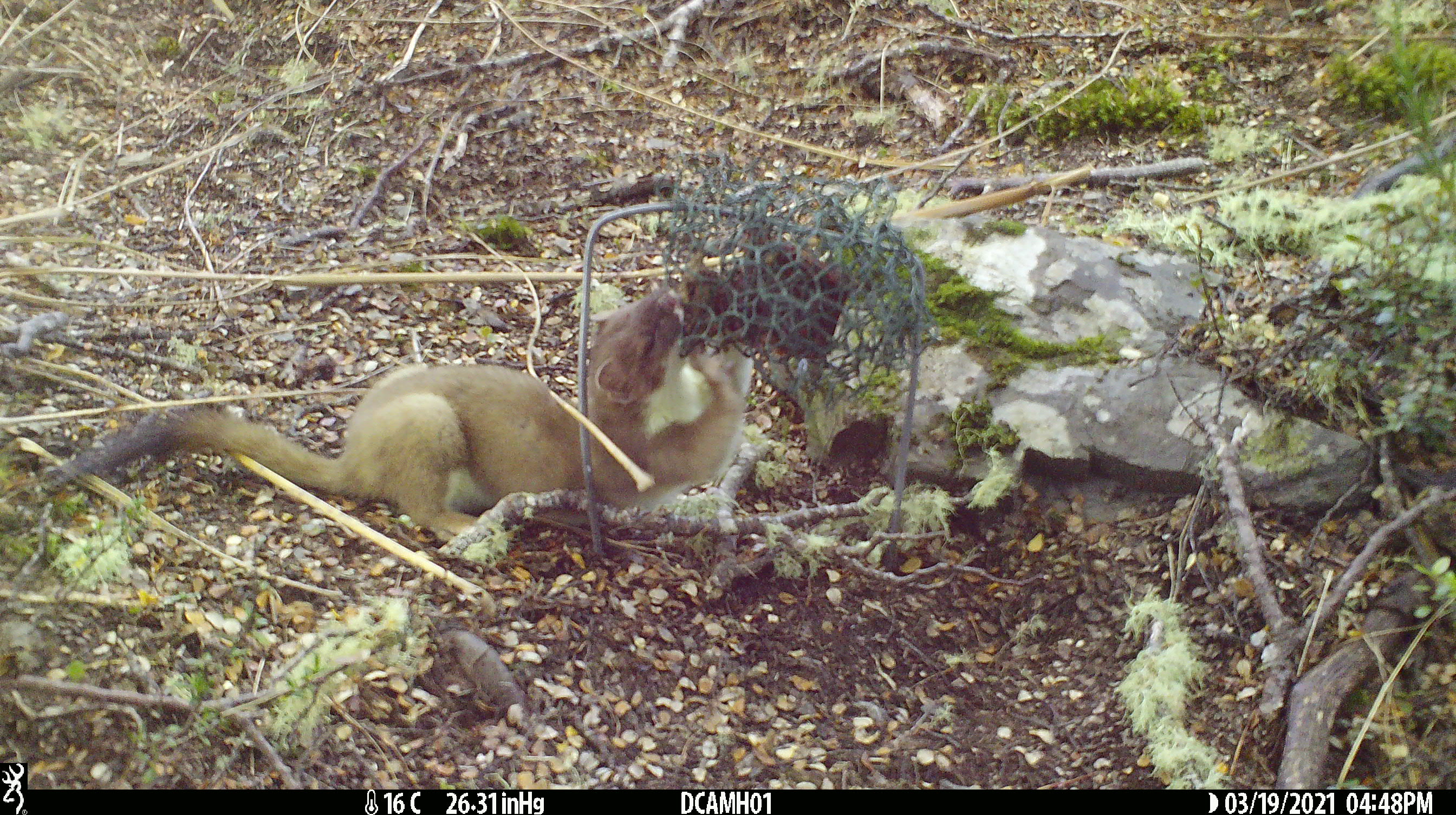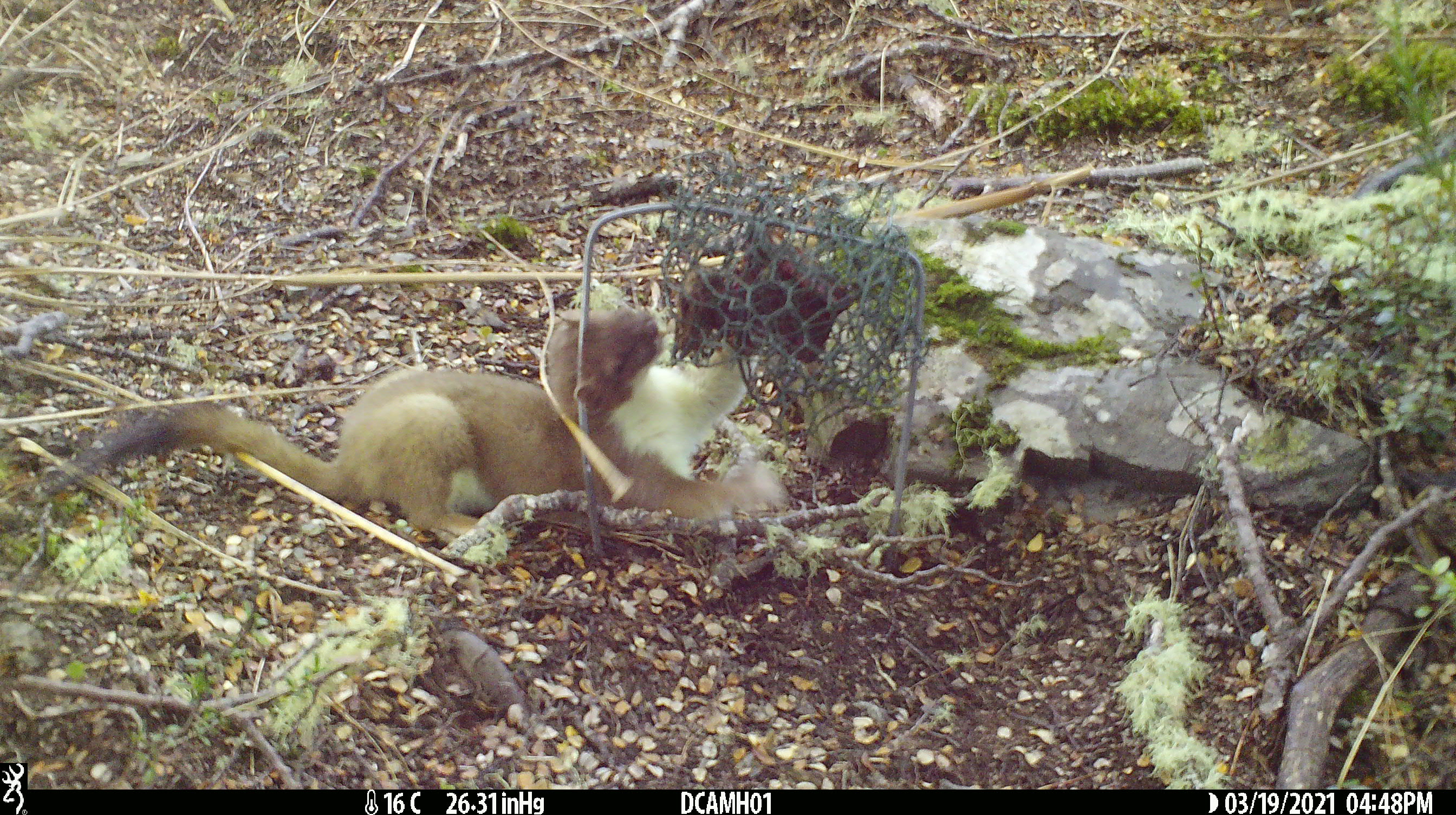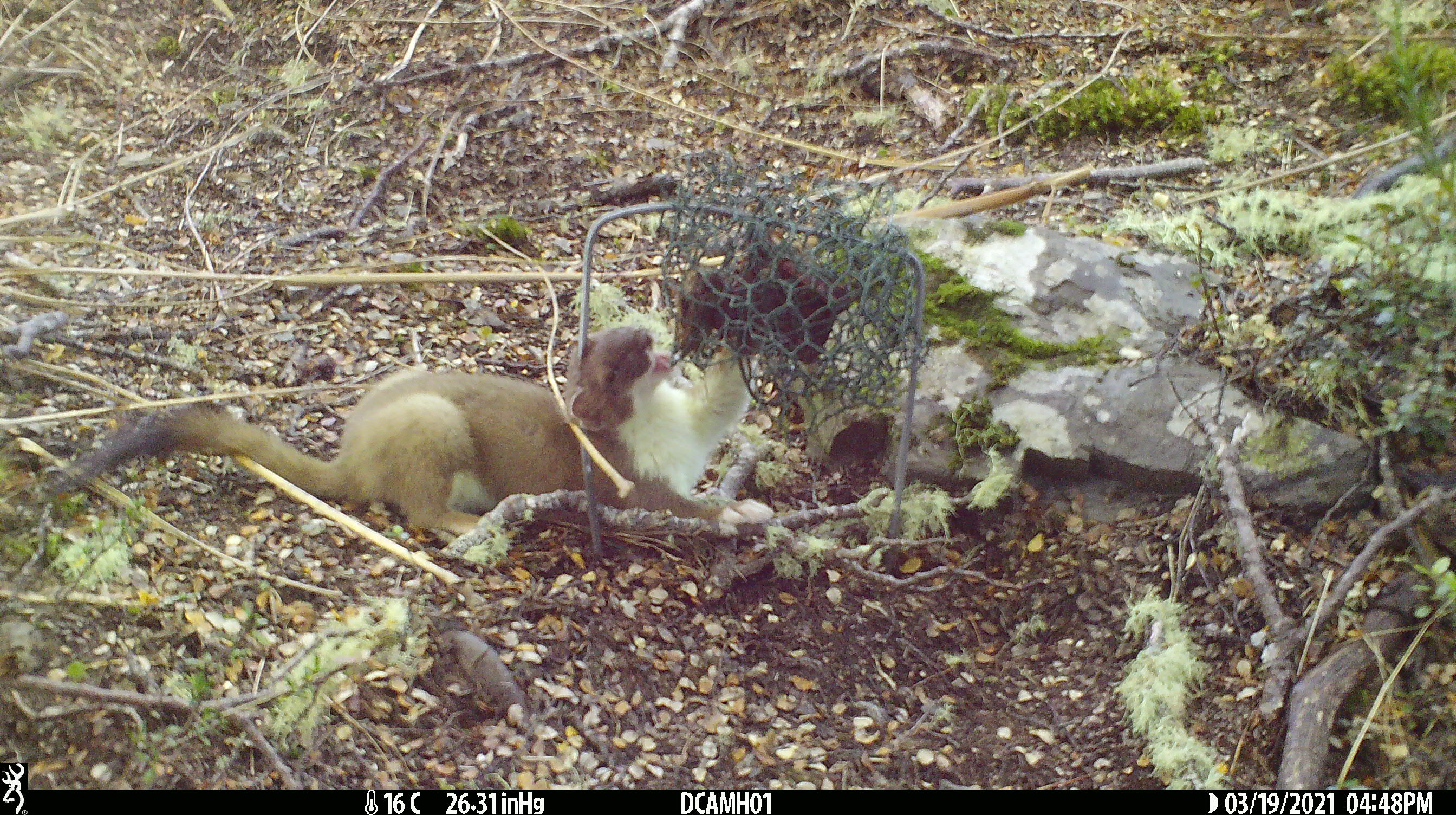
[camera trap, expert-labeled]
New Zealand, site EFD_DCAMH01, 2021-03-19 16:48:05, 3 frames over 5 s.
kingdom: Animalia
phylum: Chordata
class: Mammalia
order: Carnivora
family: Mustelidae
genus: Mustela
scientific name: Mustela erminea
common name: stoat